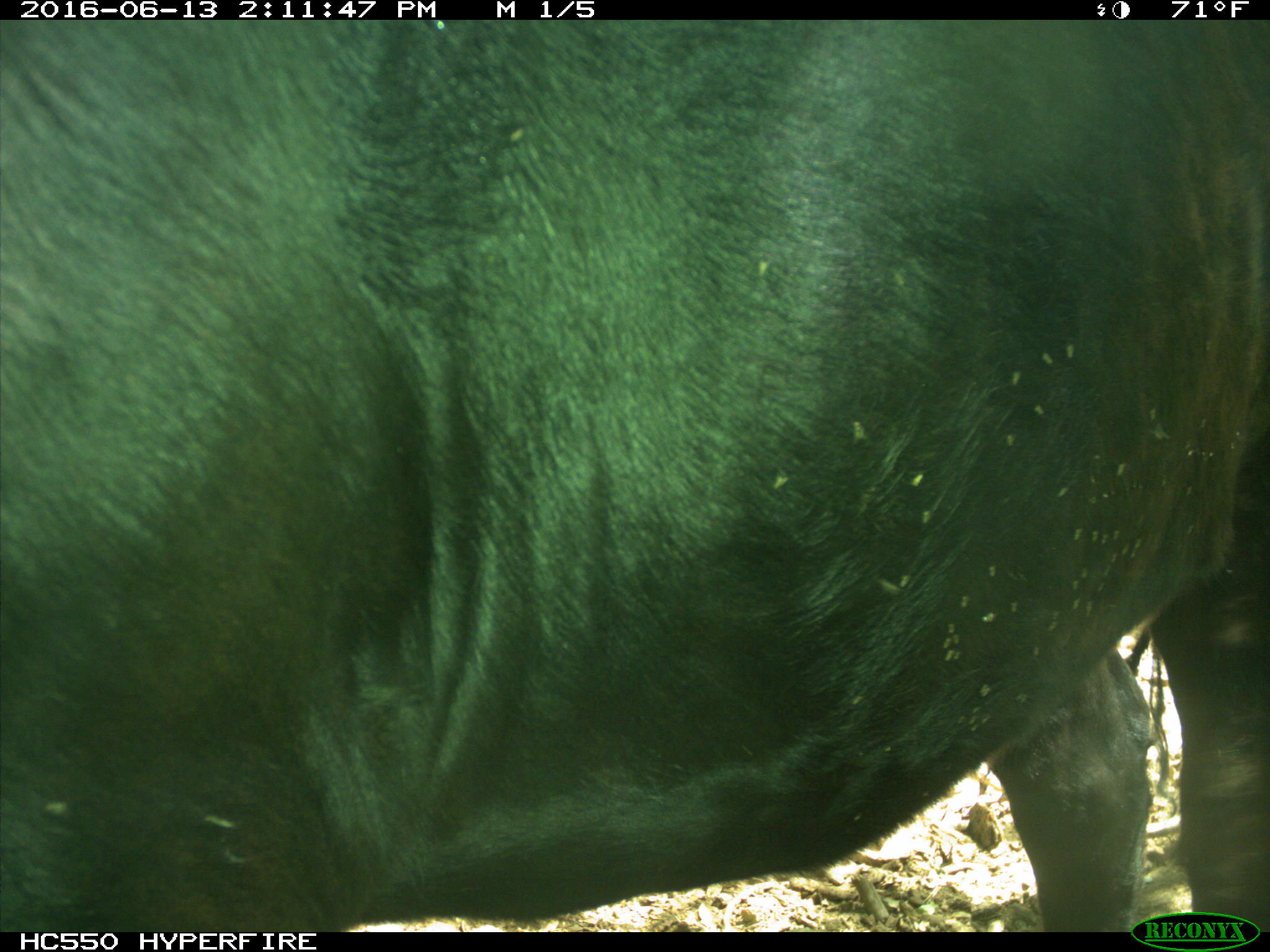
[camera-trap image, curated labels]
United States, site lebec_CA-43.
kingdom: Animalia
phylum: Chordata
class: Mammalia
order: Artiodactyla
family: Bovidae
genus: Bos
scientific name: Bos taurus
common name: domestic cow